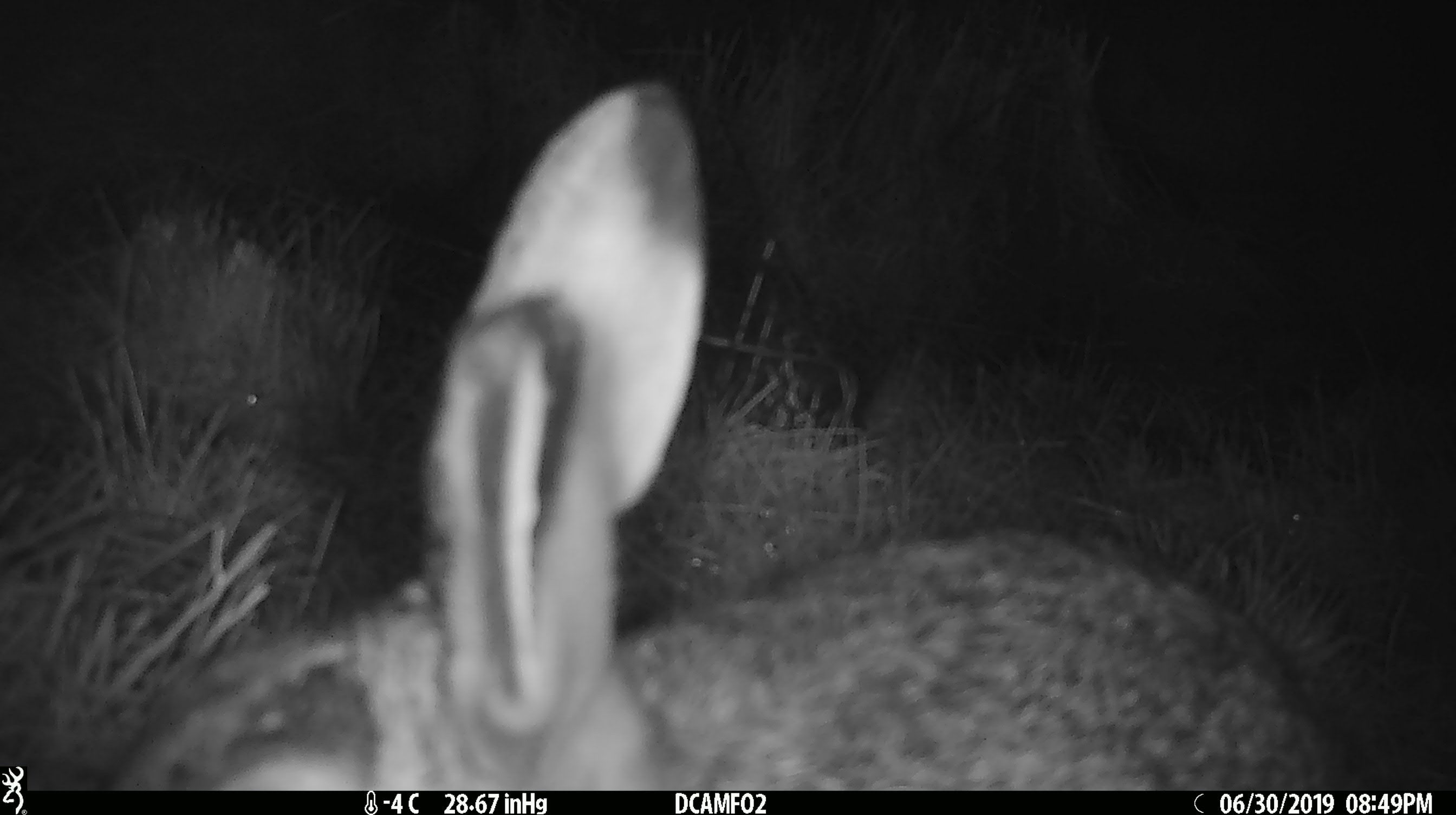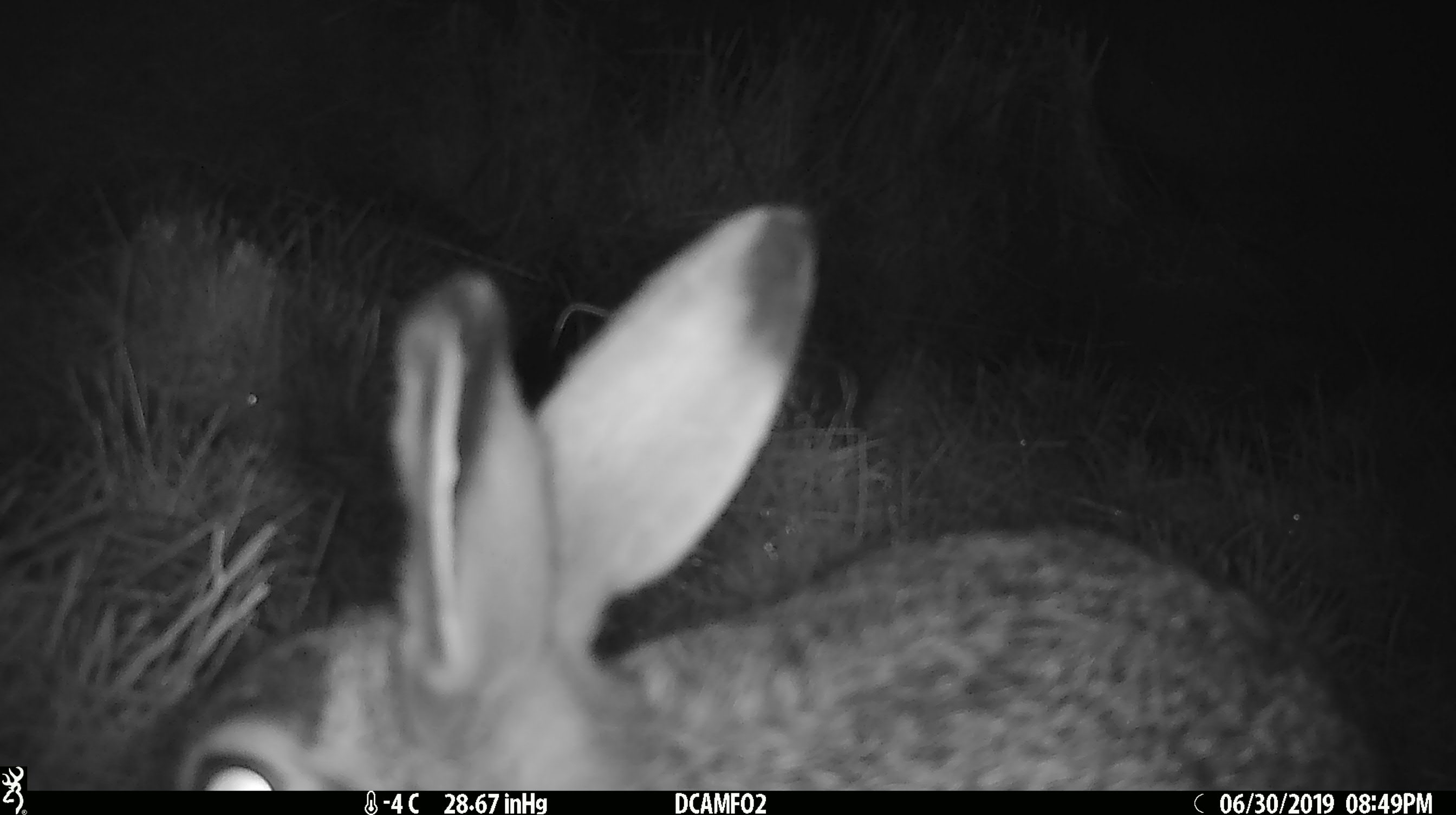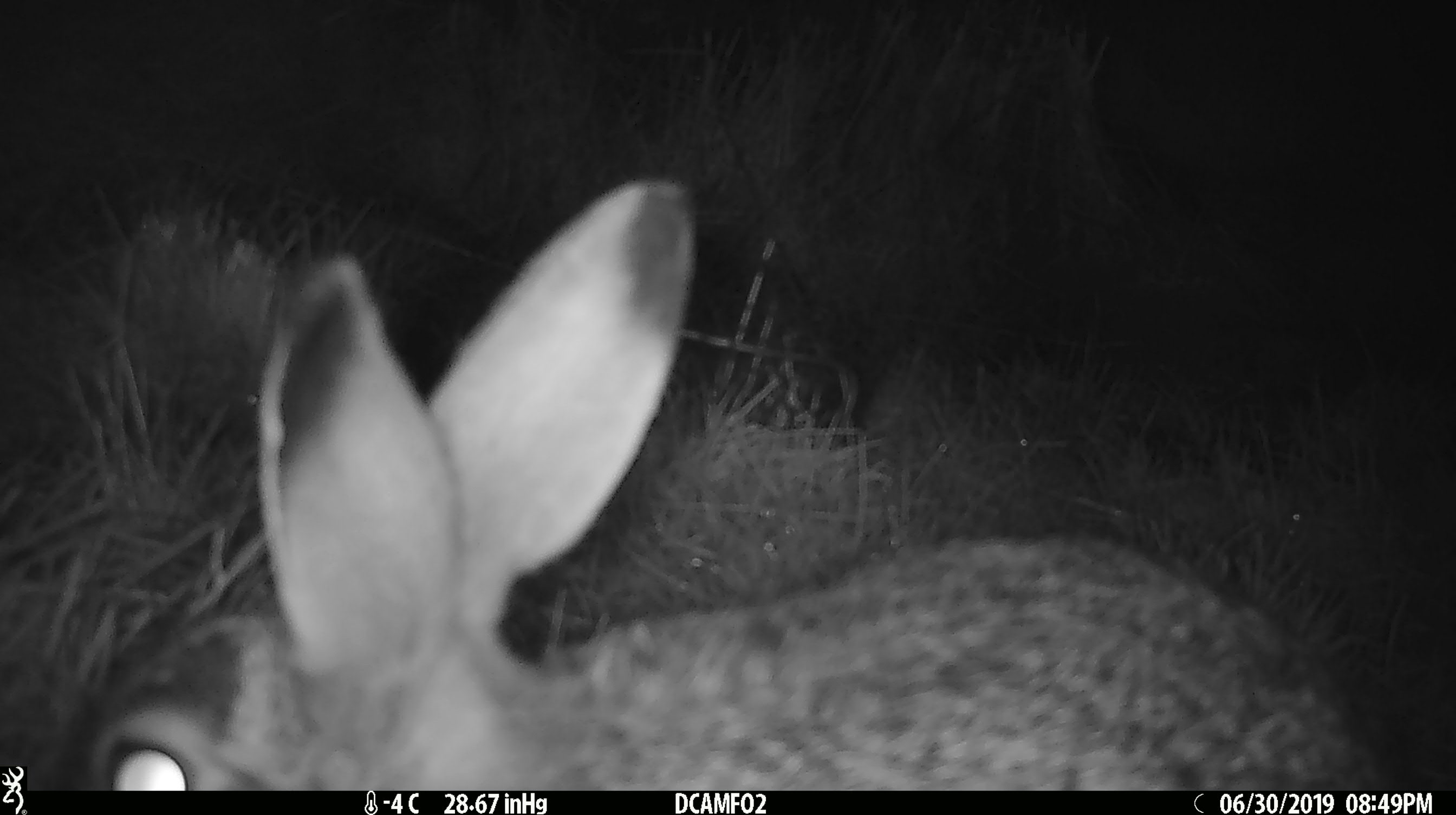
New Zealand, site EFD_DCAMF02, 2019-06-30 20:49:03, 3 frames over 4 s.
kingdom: Animalia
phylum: Chordata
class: Mammalia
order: Lagomorpha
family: Leporidae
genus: Lepus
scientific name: Lepus europaeus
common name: brown hare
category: hare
Hare (brown hare) (Lepus europaeus).